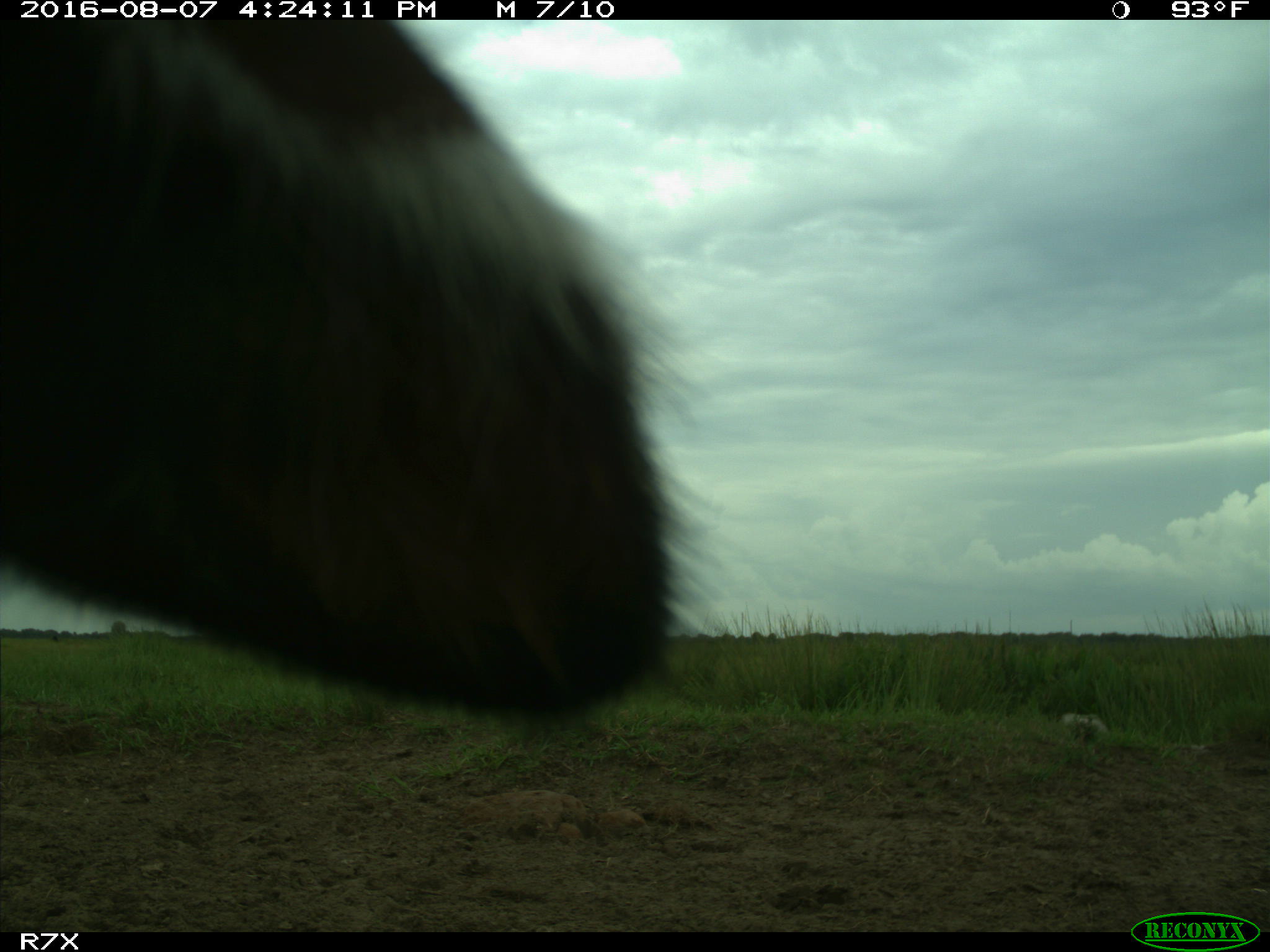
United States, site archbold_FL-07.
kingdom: Animalia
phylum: Chordata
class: Mammalia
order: Artiodactyla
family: Bovidae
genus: Bos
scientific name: Bos taurus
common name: domestic cow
Bos taurus (domestic cow).